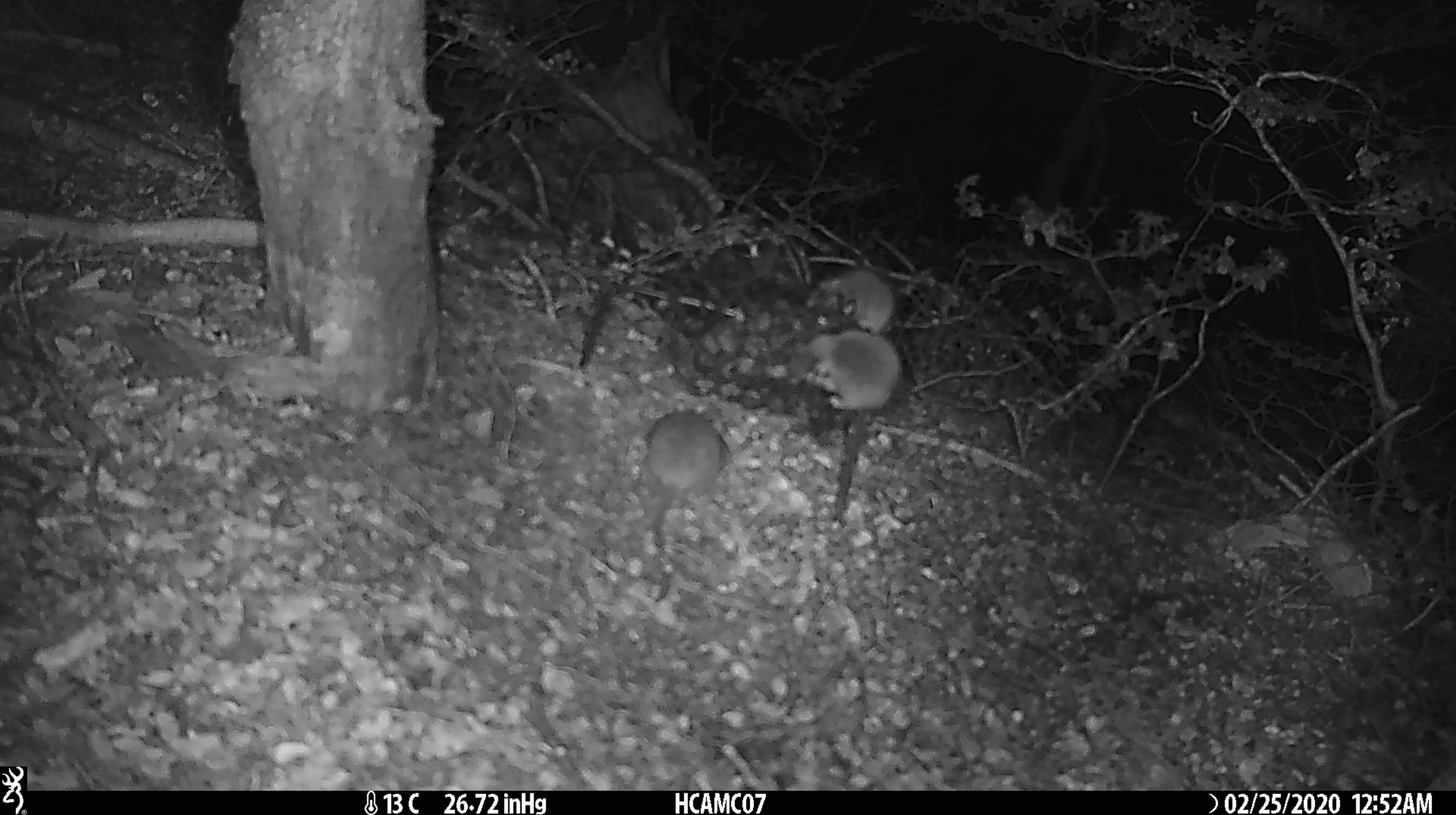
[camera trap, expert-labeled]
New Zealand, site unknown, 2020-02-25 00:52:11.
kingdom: Animalia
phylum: Chordata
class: Mammalia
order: Rodentia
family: Muridae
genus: Mus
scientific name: Mus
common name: mouse